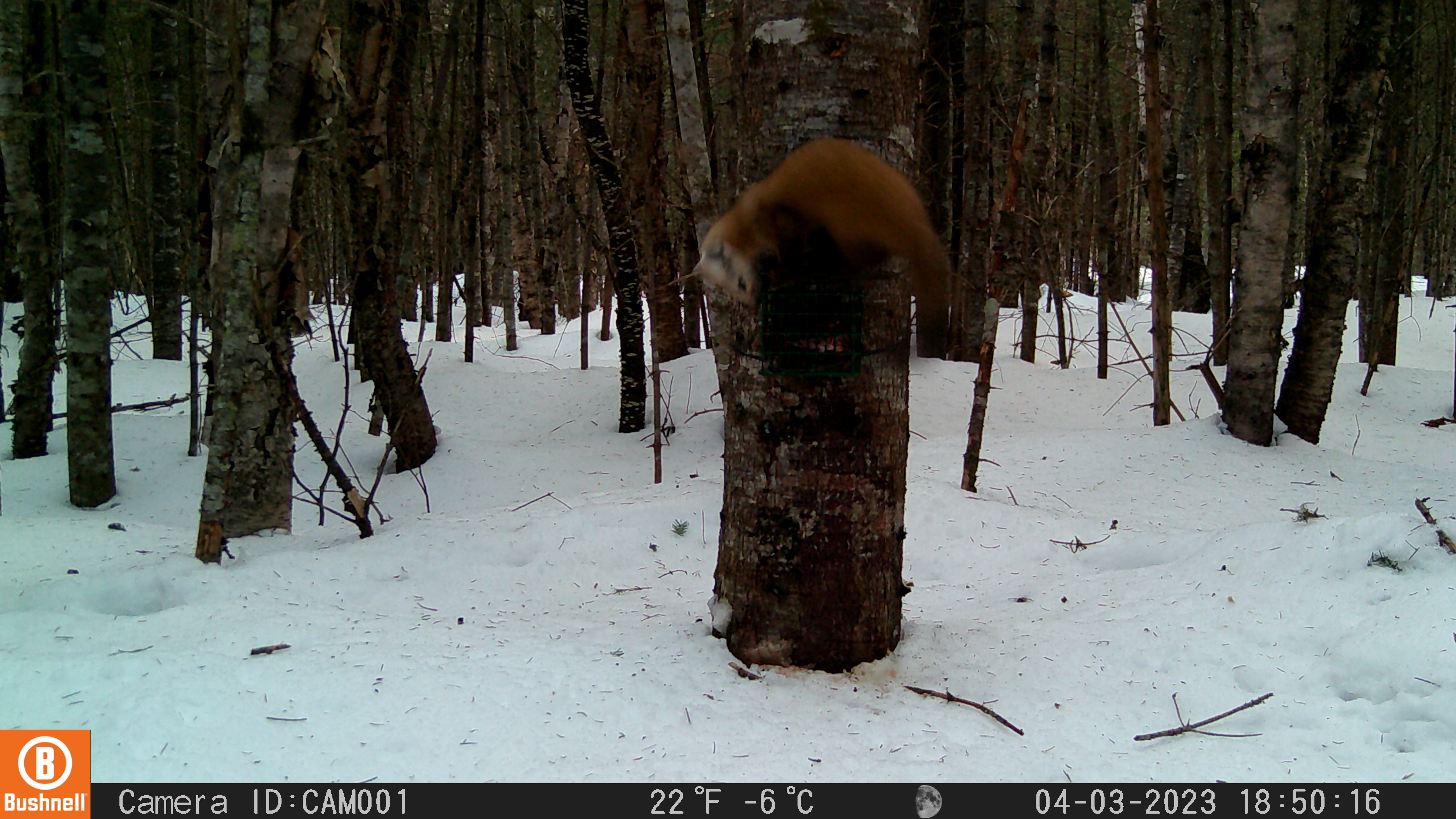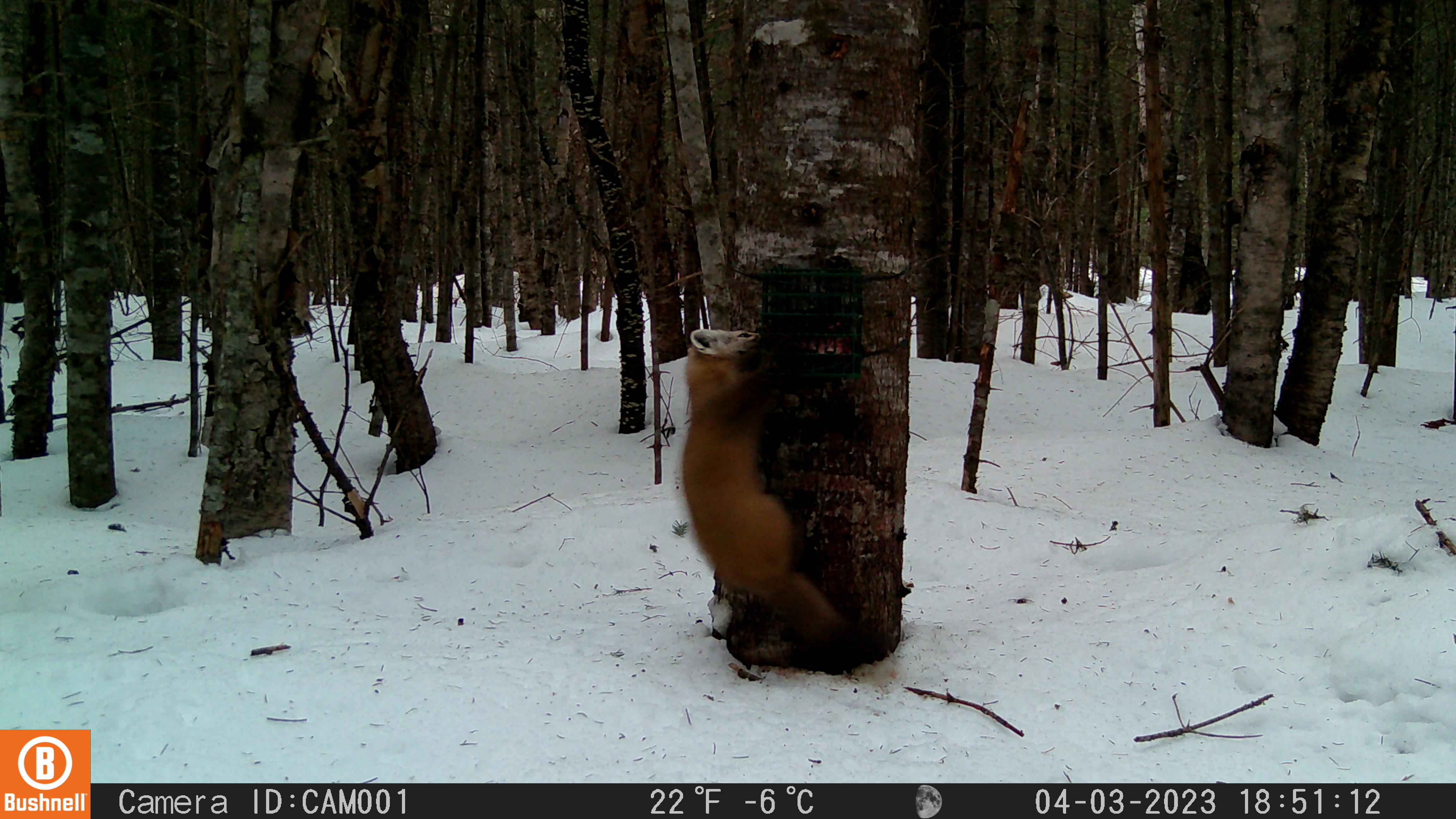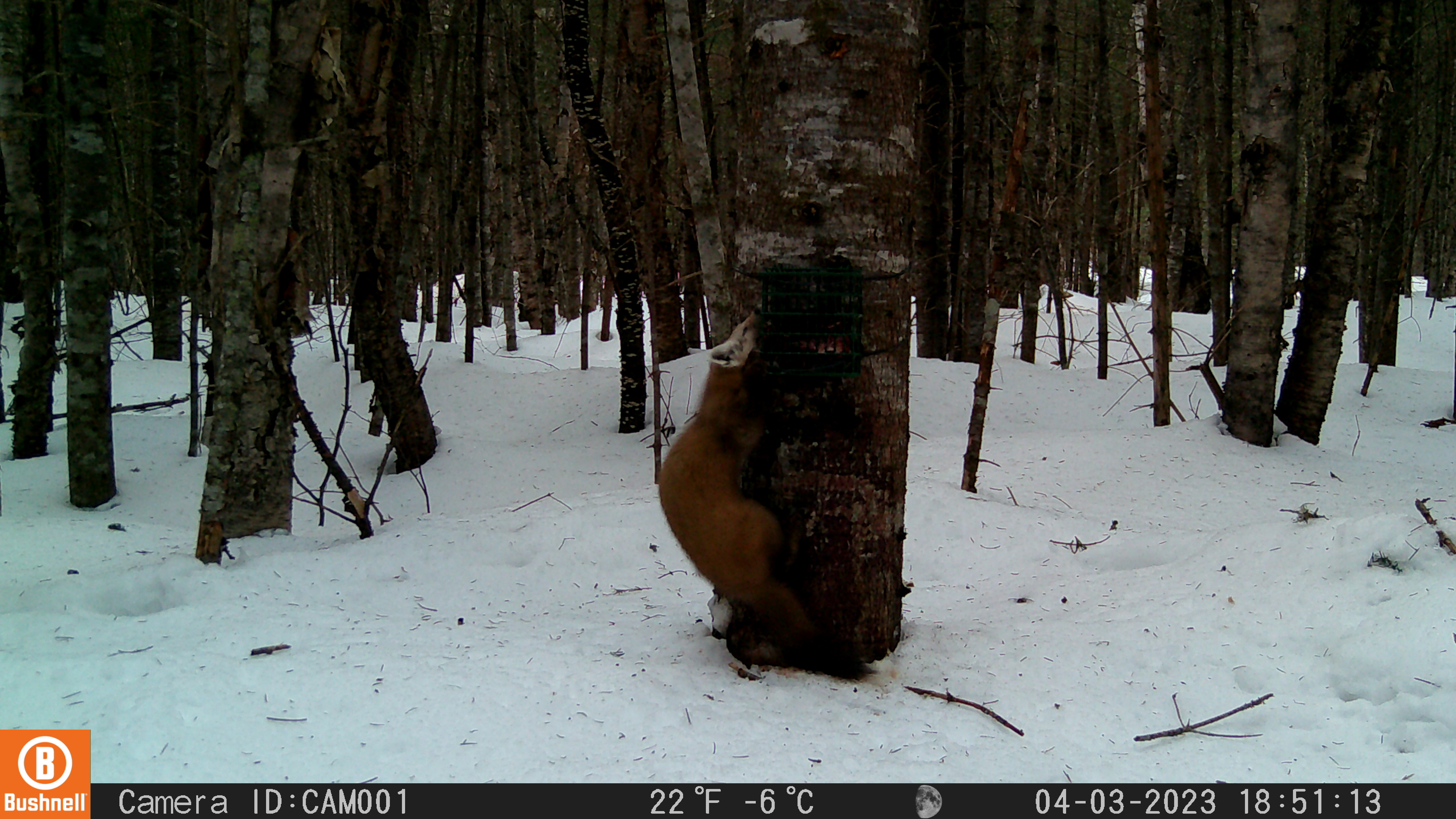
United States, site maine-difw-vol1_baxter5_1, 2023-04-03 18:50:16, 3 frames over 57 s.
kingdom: Animalia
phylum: Chordata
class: Mammalia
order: Carnivora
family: Mustelidae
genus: Martes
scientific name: Martes americana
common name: american marten